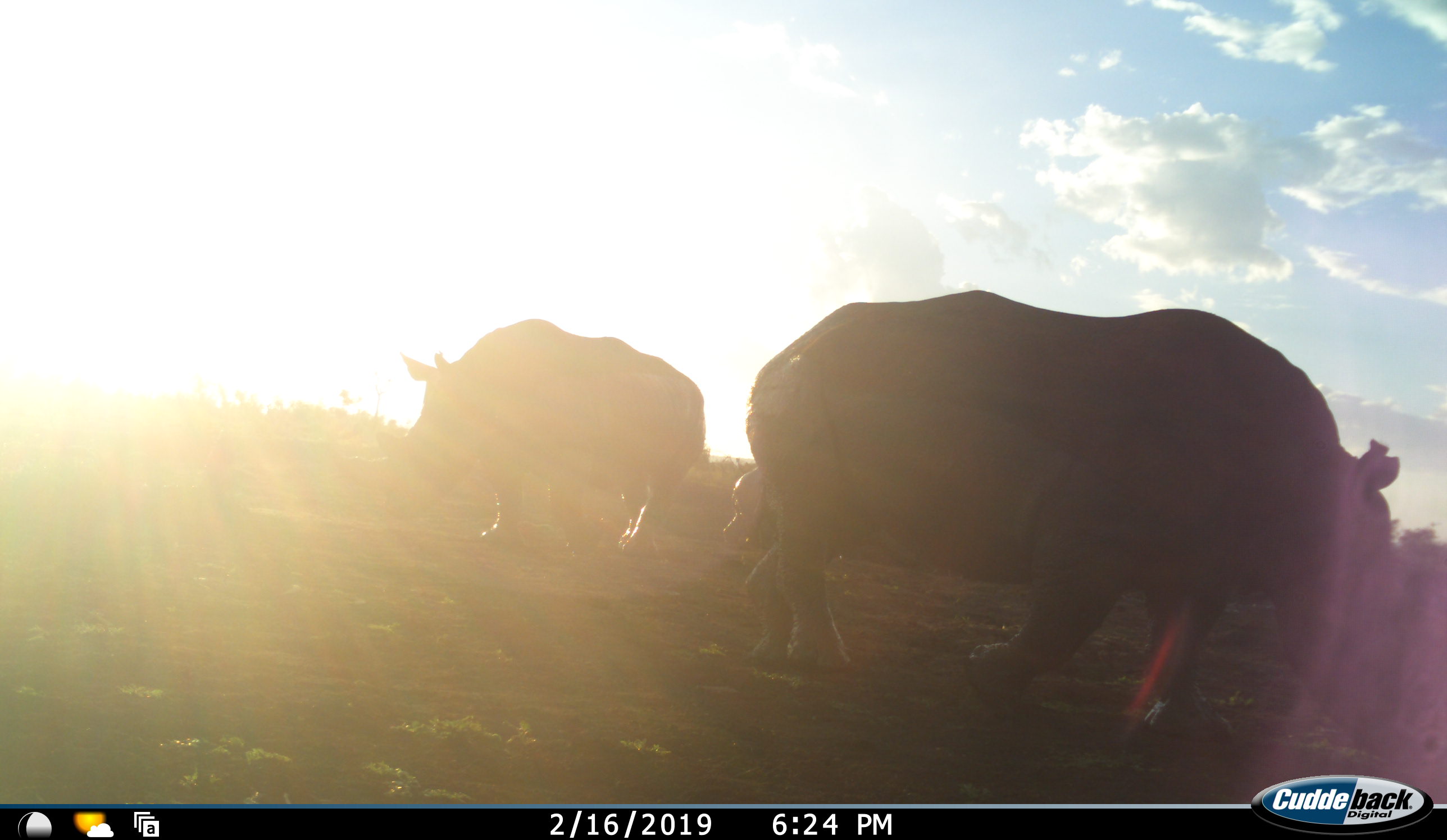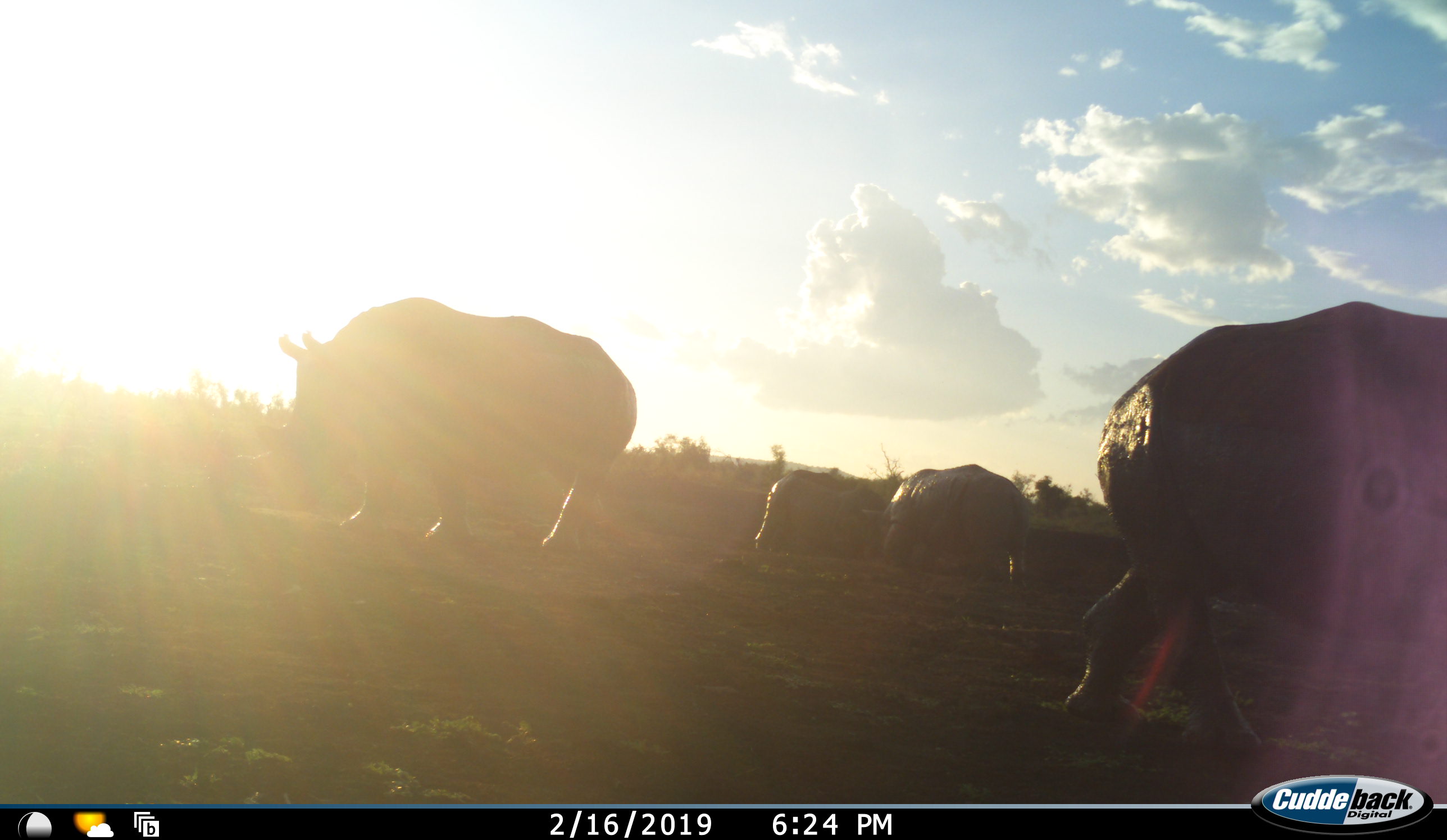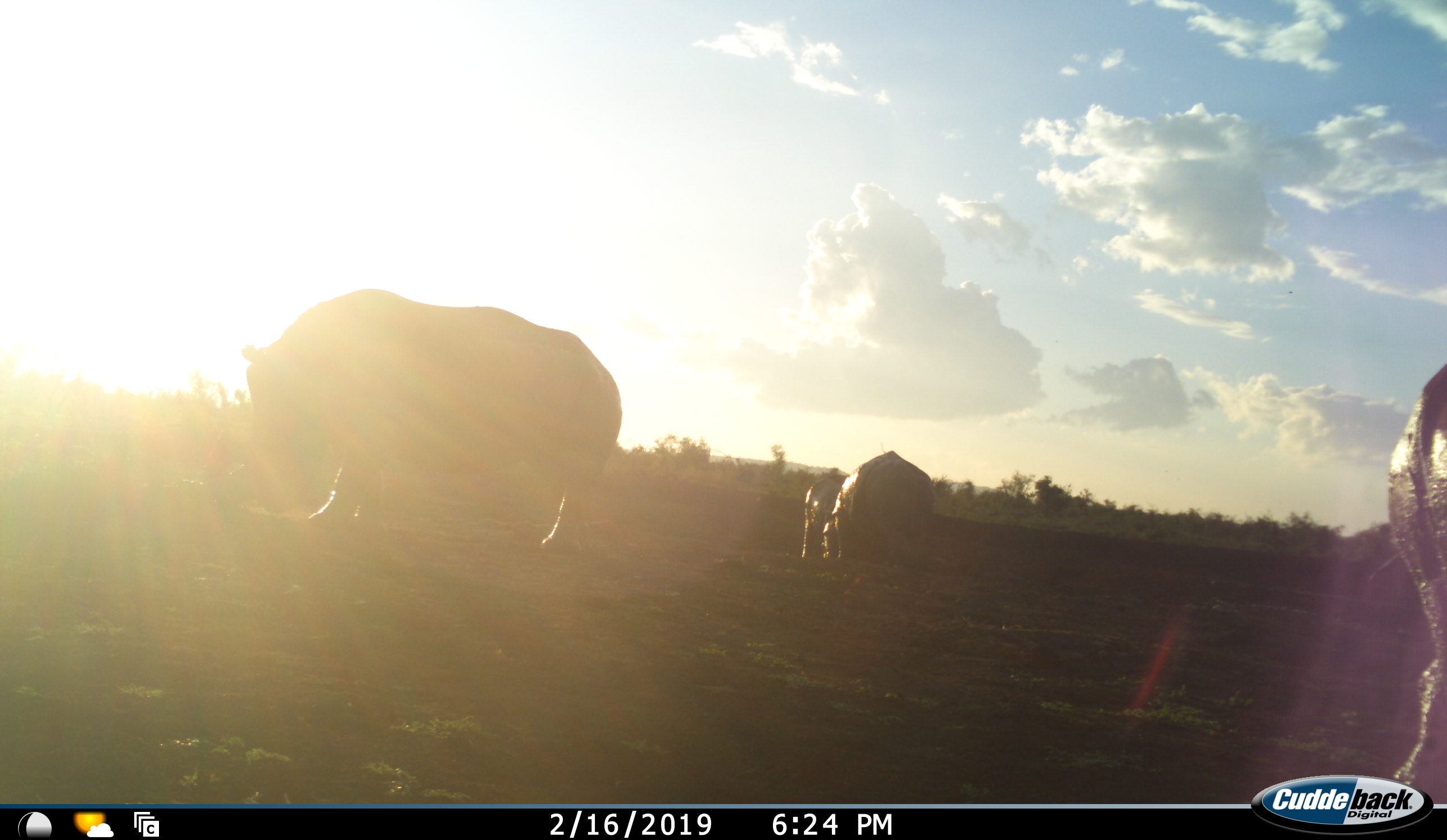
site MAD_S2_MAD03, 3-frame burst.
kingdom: Animalia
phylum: Chordata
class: Mammalia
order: Perissodactyla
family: Rhinocerotidae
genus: Diceros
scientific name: Diceros bicornis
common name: black rhinoceros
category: rhinocerosblack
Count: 4.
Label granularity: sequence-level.